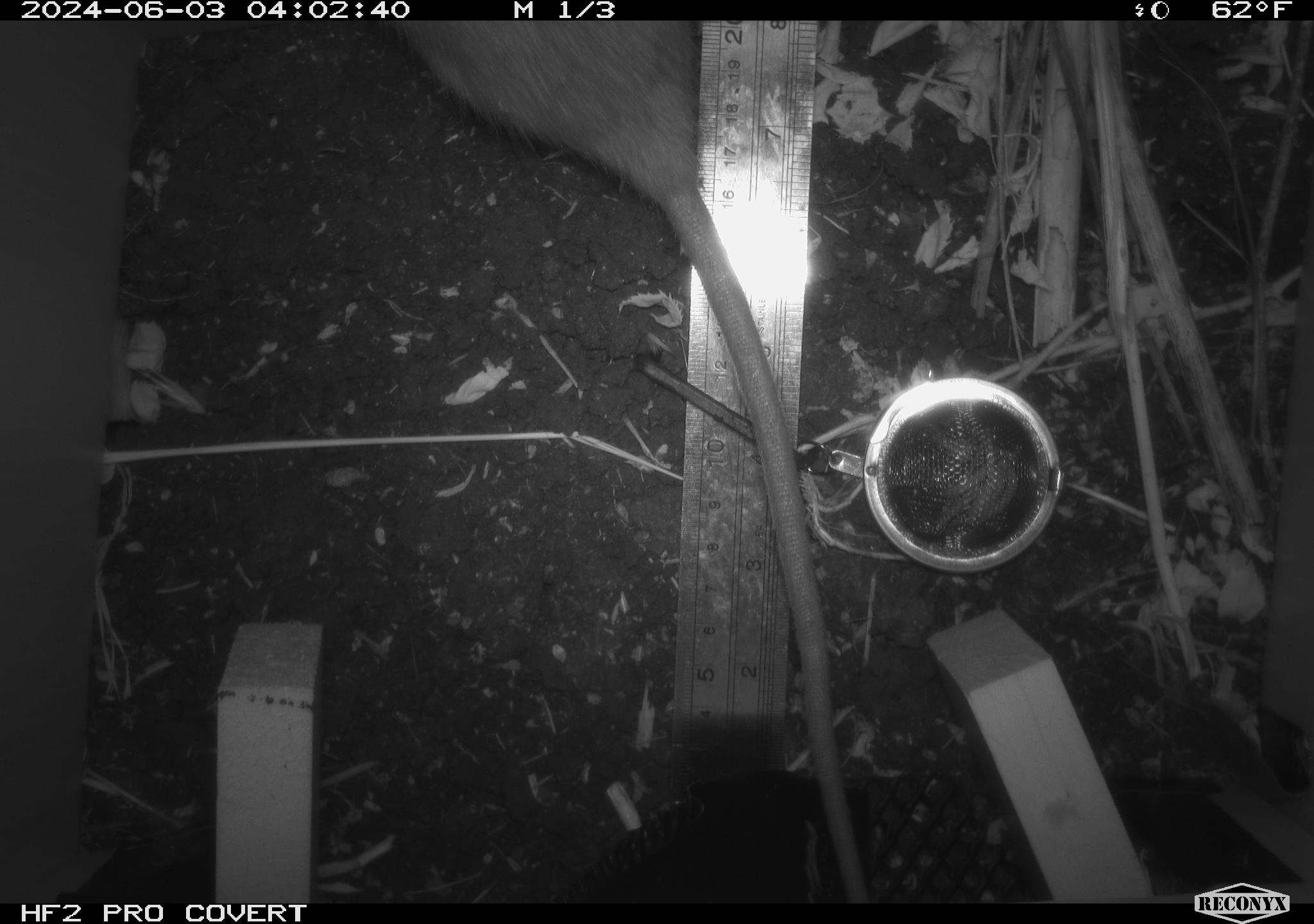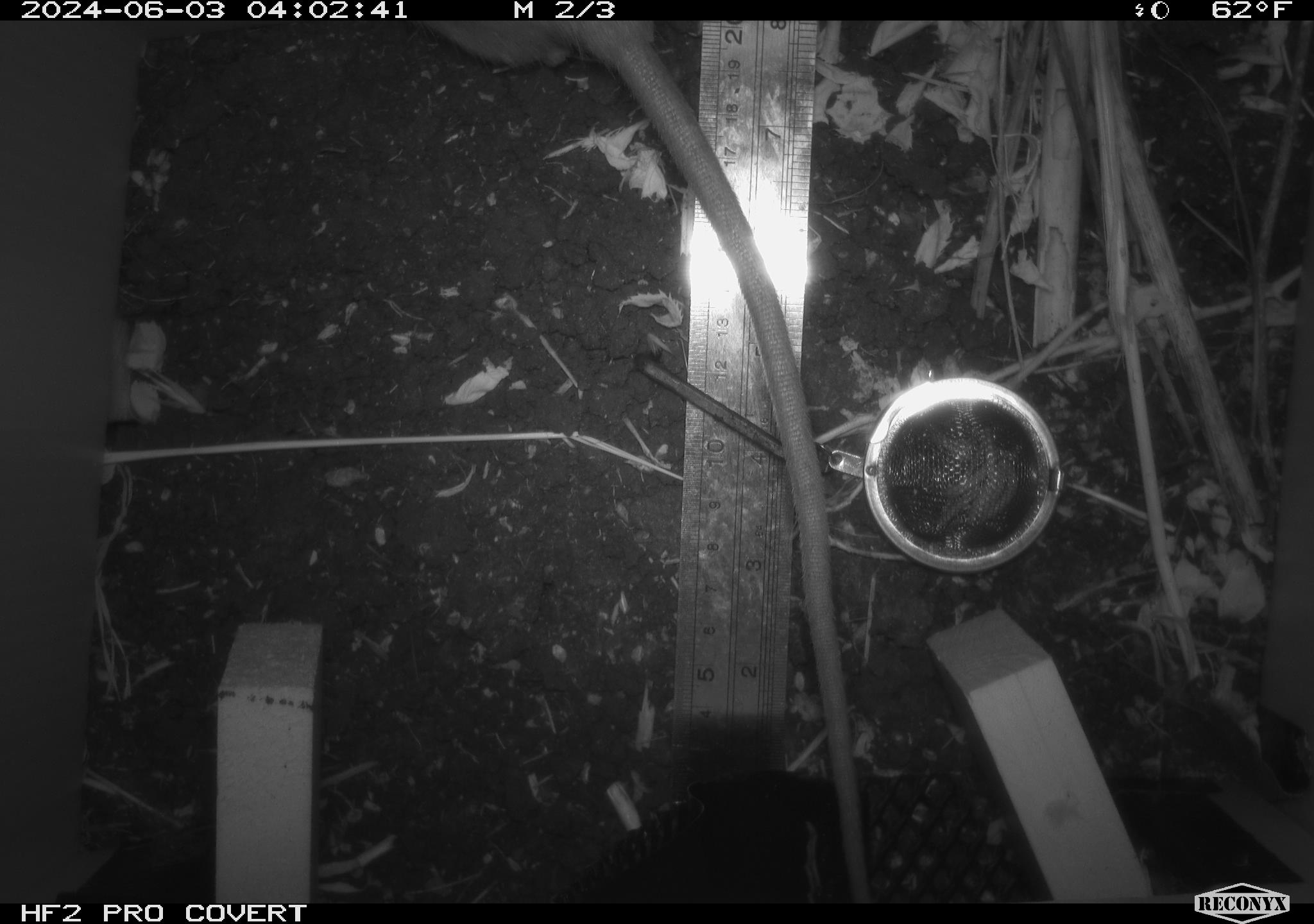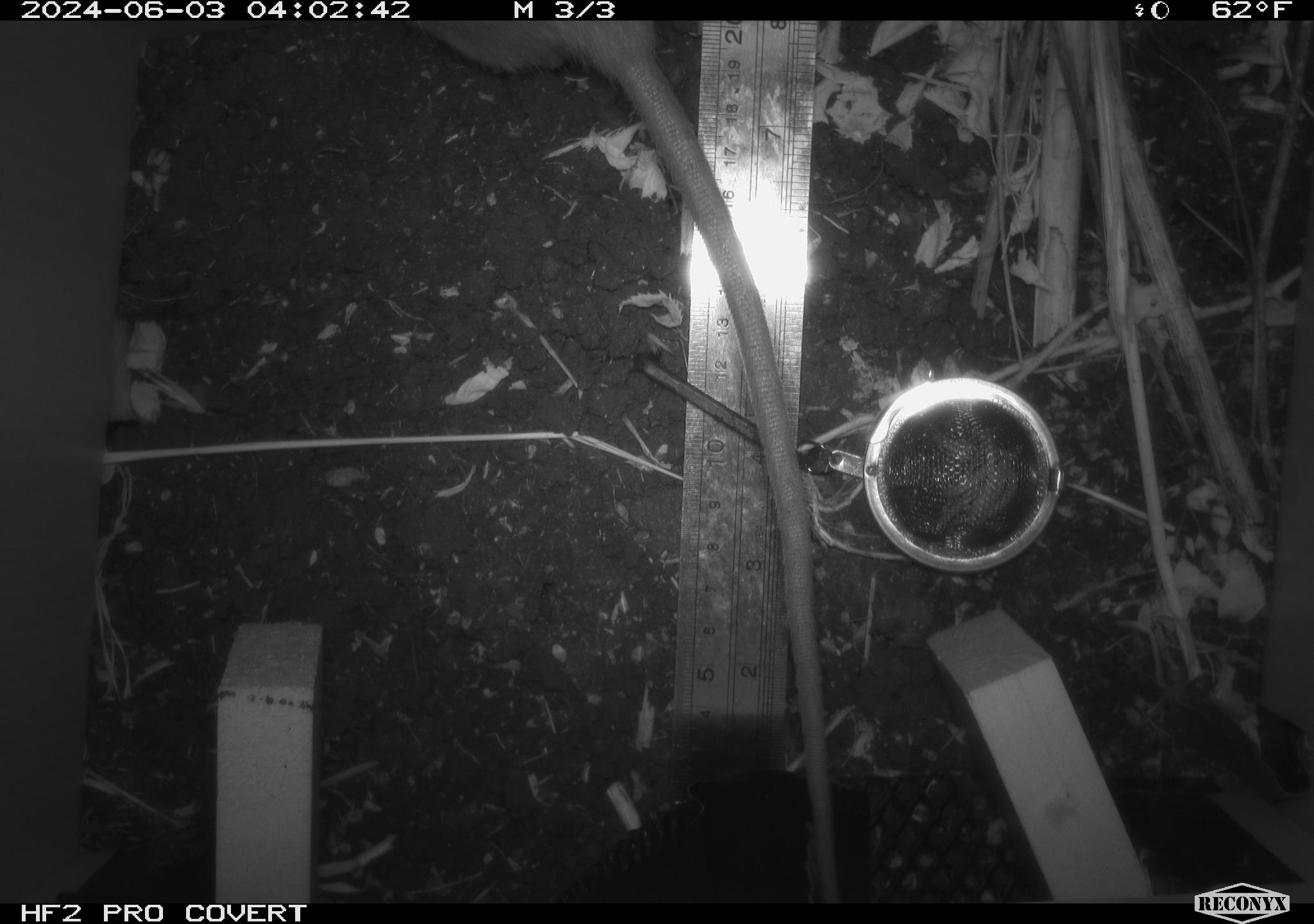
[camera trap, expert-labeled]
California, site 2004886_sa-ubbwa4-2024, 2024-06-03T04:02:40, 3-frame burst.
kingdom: Animalia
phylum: Chordata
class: Mammalia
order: Rodentia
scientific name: Rodentia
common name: woodrat or rat or mouse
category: woodrat or rat or mouse species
Woodrat or rat or mouse species (woodrat or rat or mouse) (Rodentia).